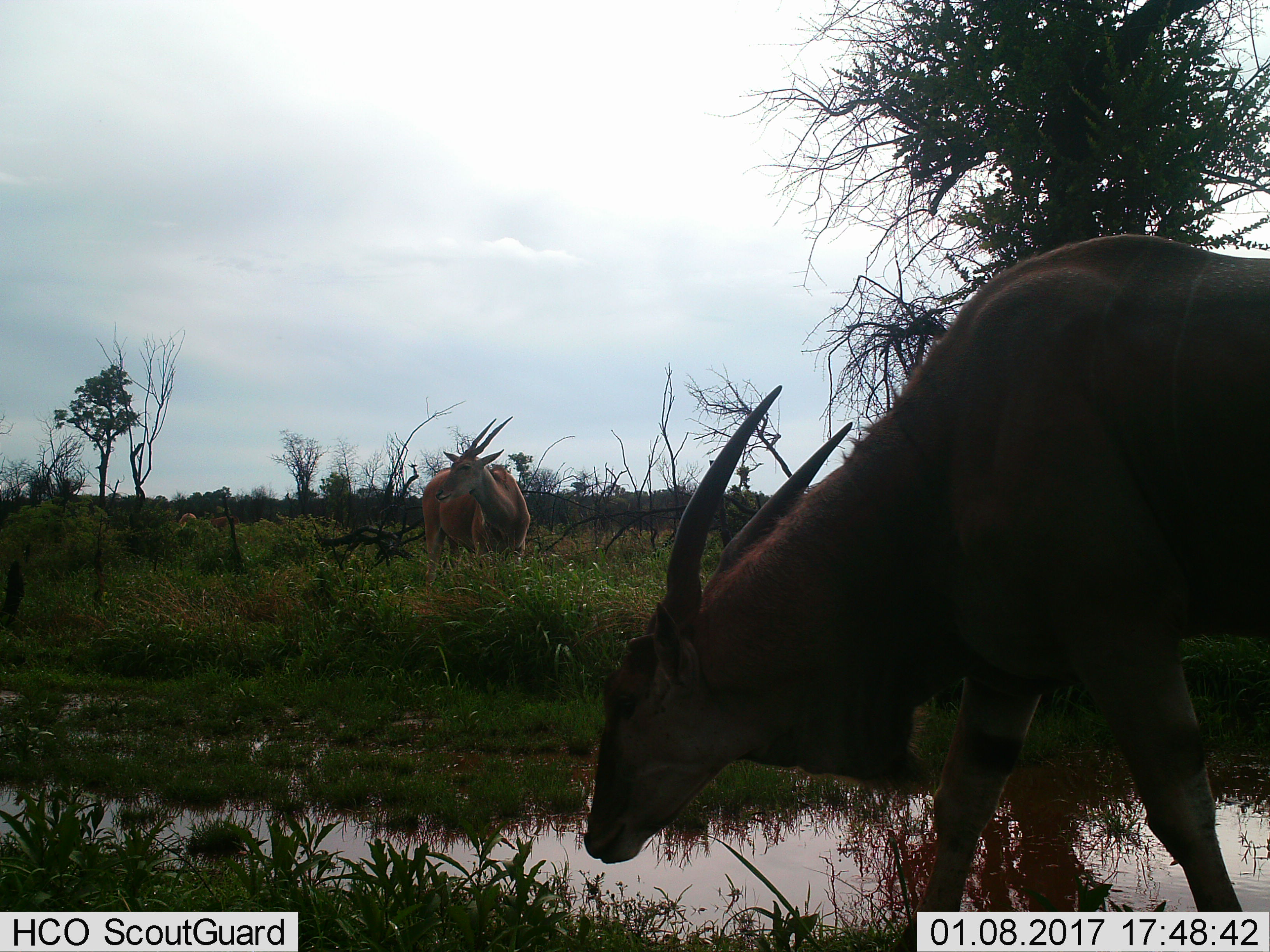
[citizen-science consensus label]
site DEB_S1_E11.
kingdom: Animalia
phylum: Chordata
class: Mammalia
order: Artiodactyla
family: Bovidae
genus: Tragelaphus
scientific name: Tragelaphus oryx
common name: eland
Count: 2.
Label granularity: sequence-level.